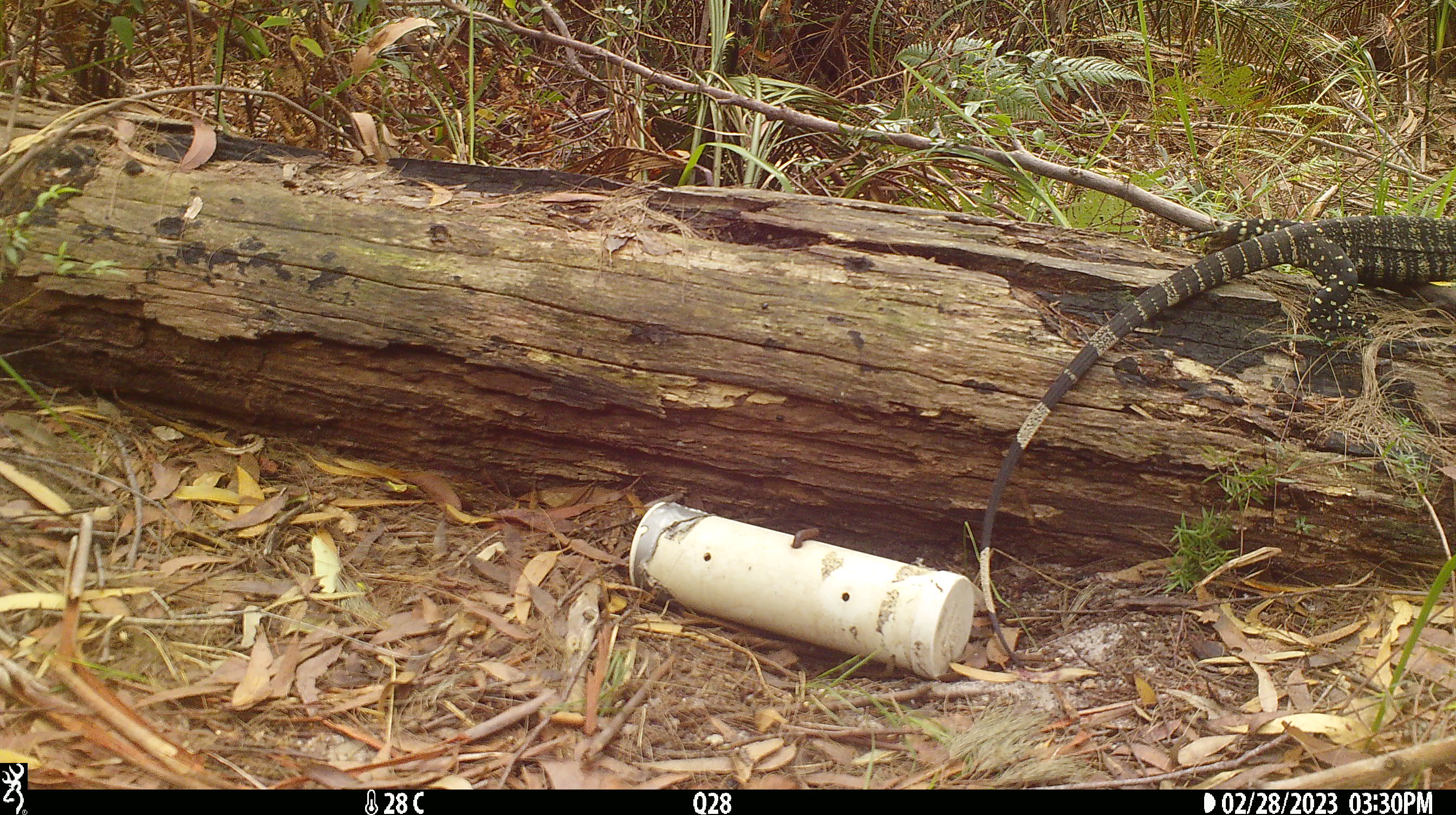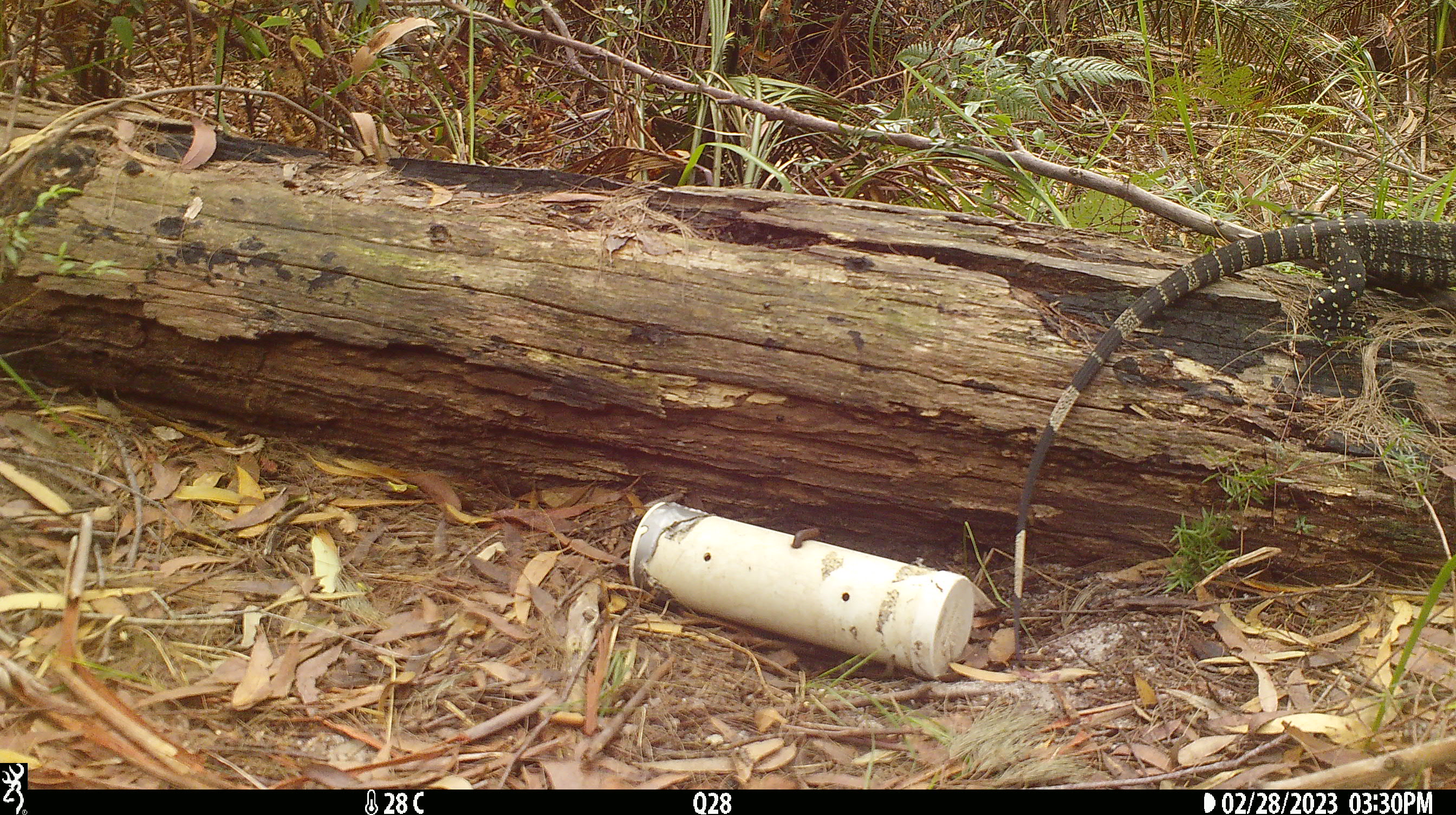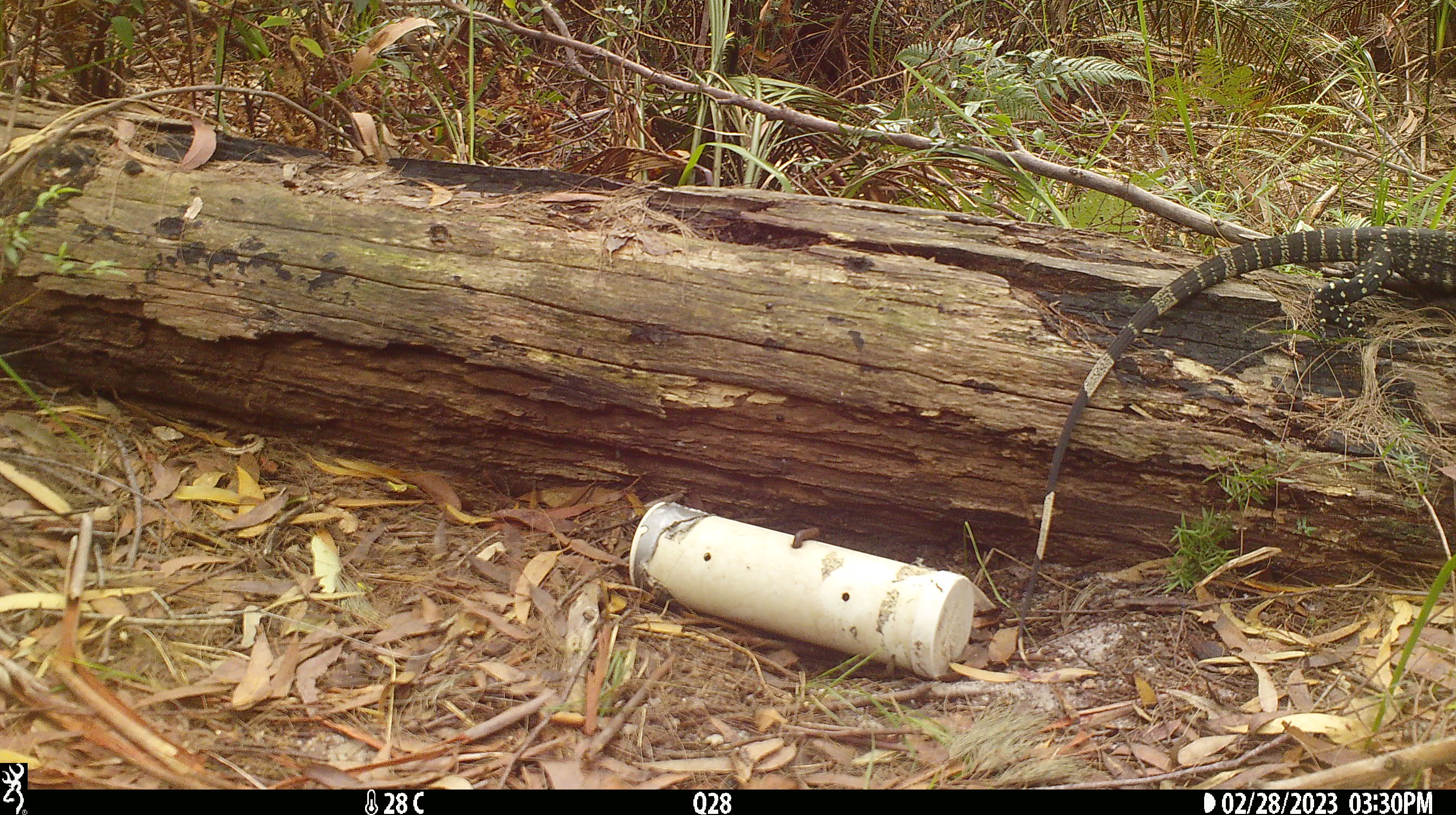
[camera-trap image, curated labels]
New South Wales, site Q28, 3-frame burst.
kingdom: Animalia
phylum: Chordata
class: Reptilia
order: Squamata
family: Varanidae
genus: Varanus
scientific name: Varanus varius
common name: lace monitor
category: goanna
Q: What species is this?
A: Goanna (lace monitor) (Varanus varius).